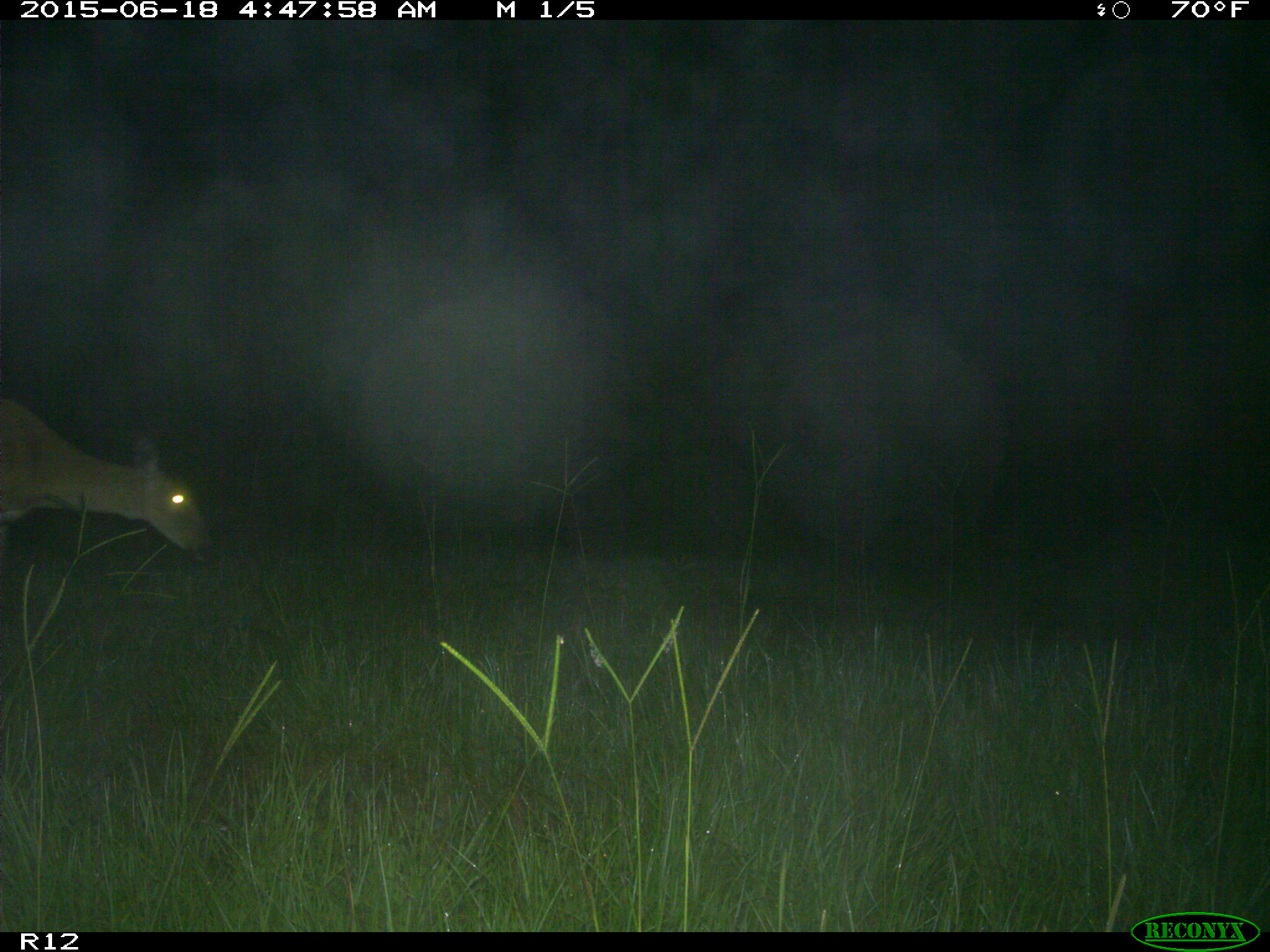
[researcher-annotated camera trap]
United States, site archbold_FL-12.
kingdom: Animalia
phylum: Chordata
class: Mammalia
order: Artiodactyla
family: Cervidae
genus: Odocoileus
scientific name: Odocoileus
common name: deer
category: unidentified deer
Unidentified deer (deer) (Odocoileus).